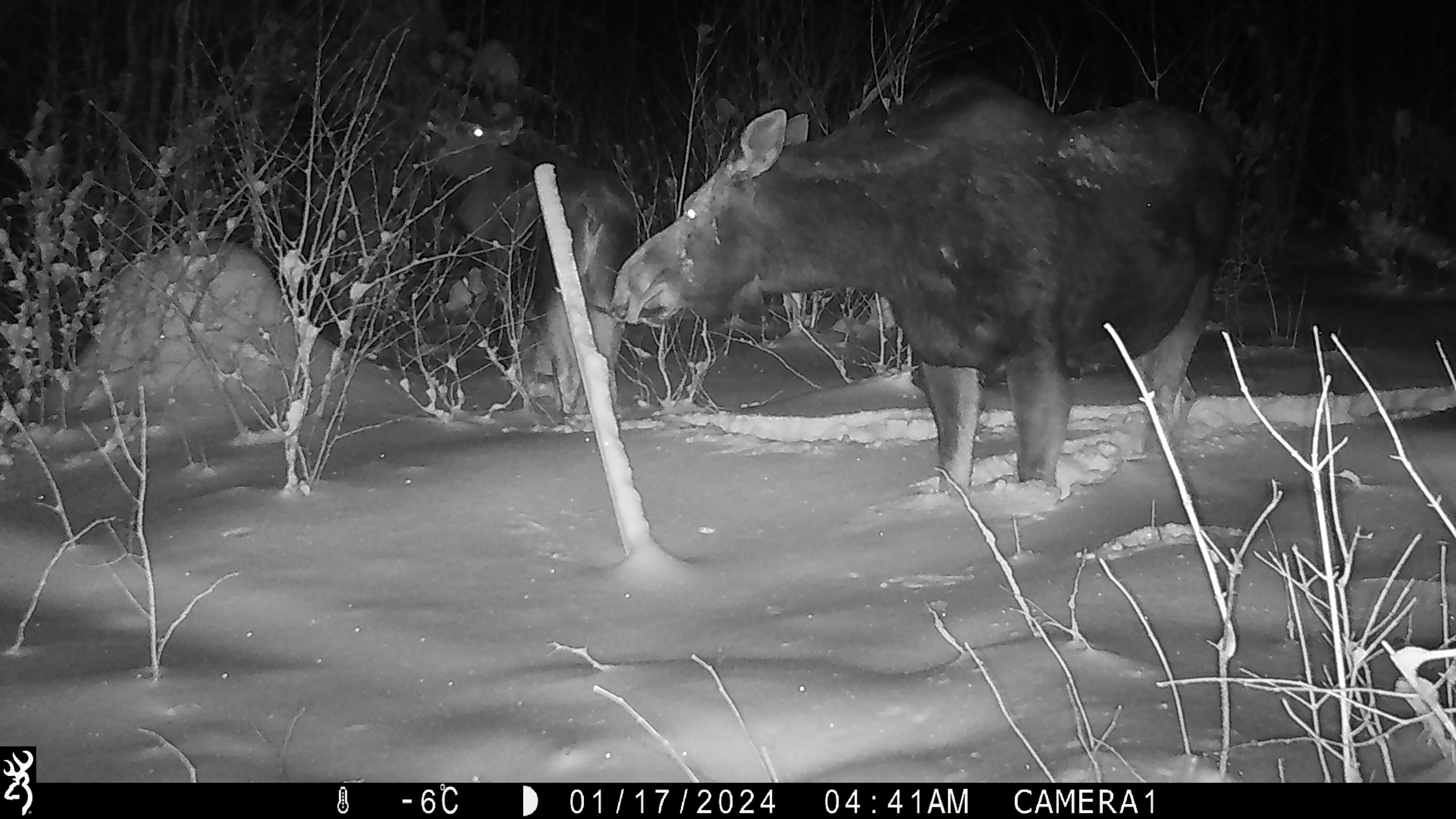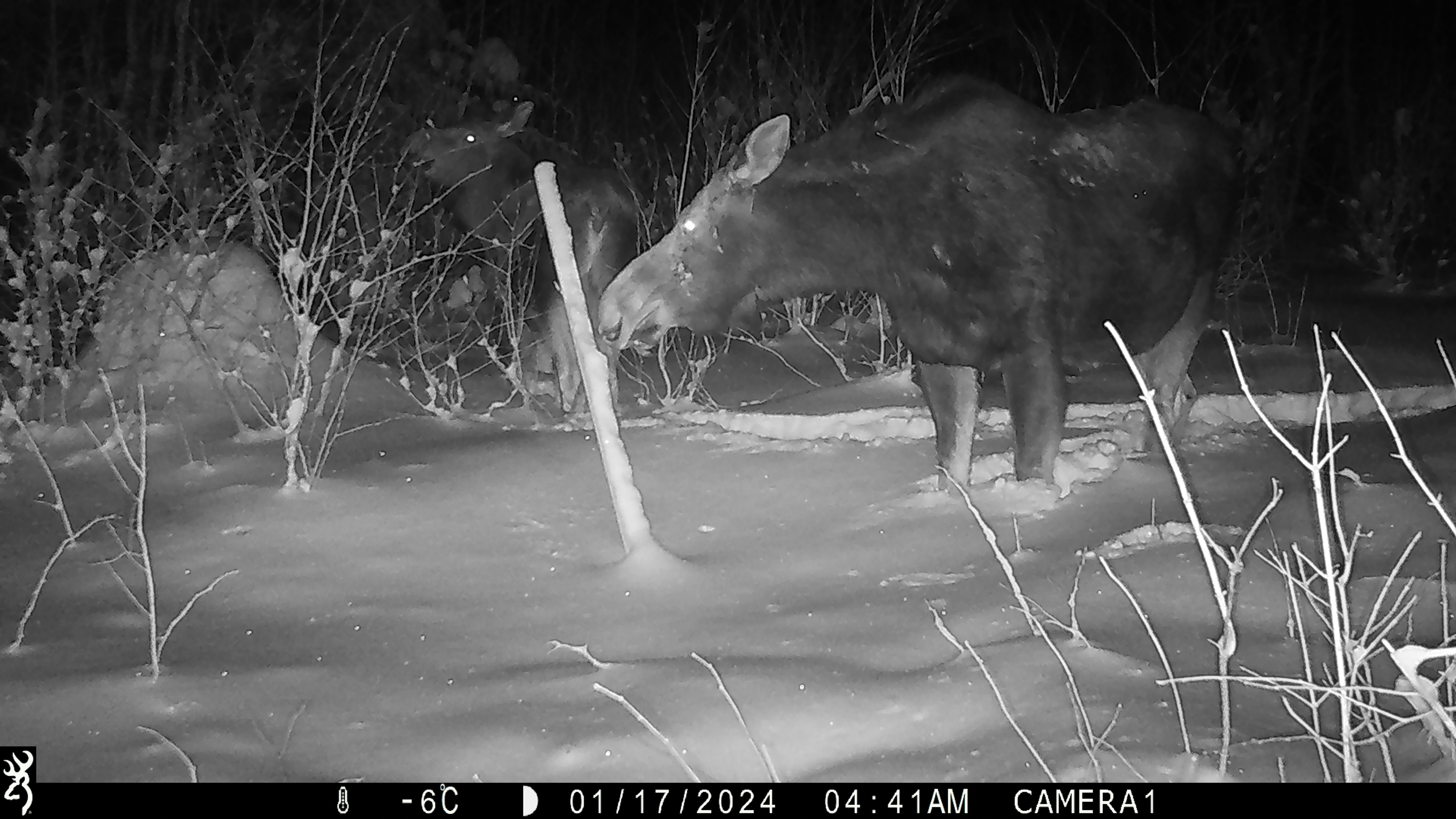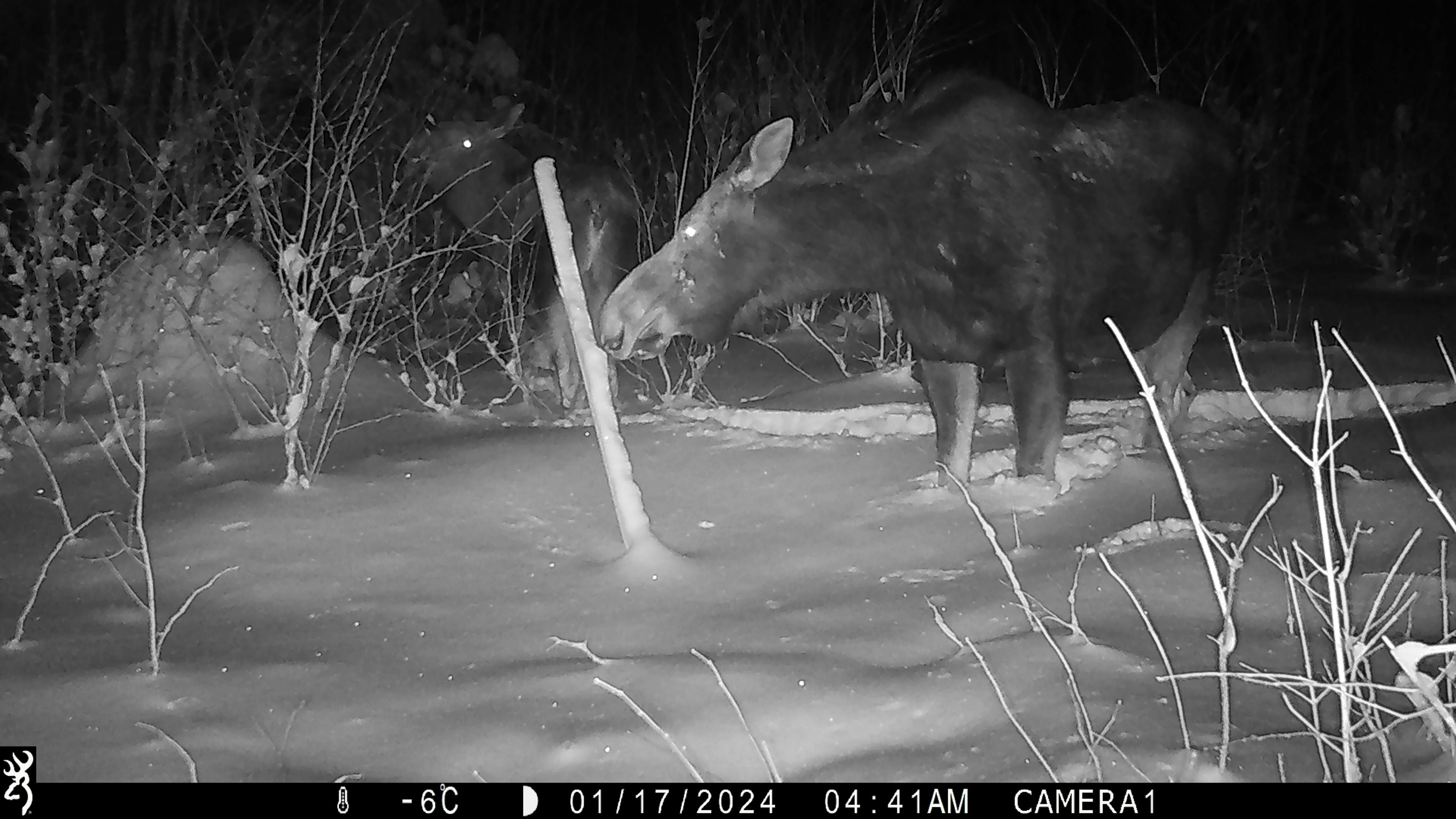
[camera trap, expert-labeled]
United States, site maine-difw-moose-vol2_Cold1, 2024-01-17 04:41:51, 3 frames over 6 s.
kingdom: Animalia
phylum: Chordata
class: Mammalia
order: Artiodactyla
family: Cervidae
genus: Alces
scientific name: Alces alces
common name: moose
Moose (Alces alces).